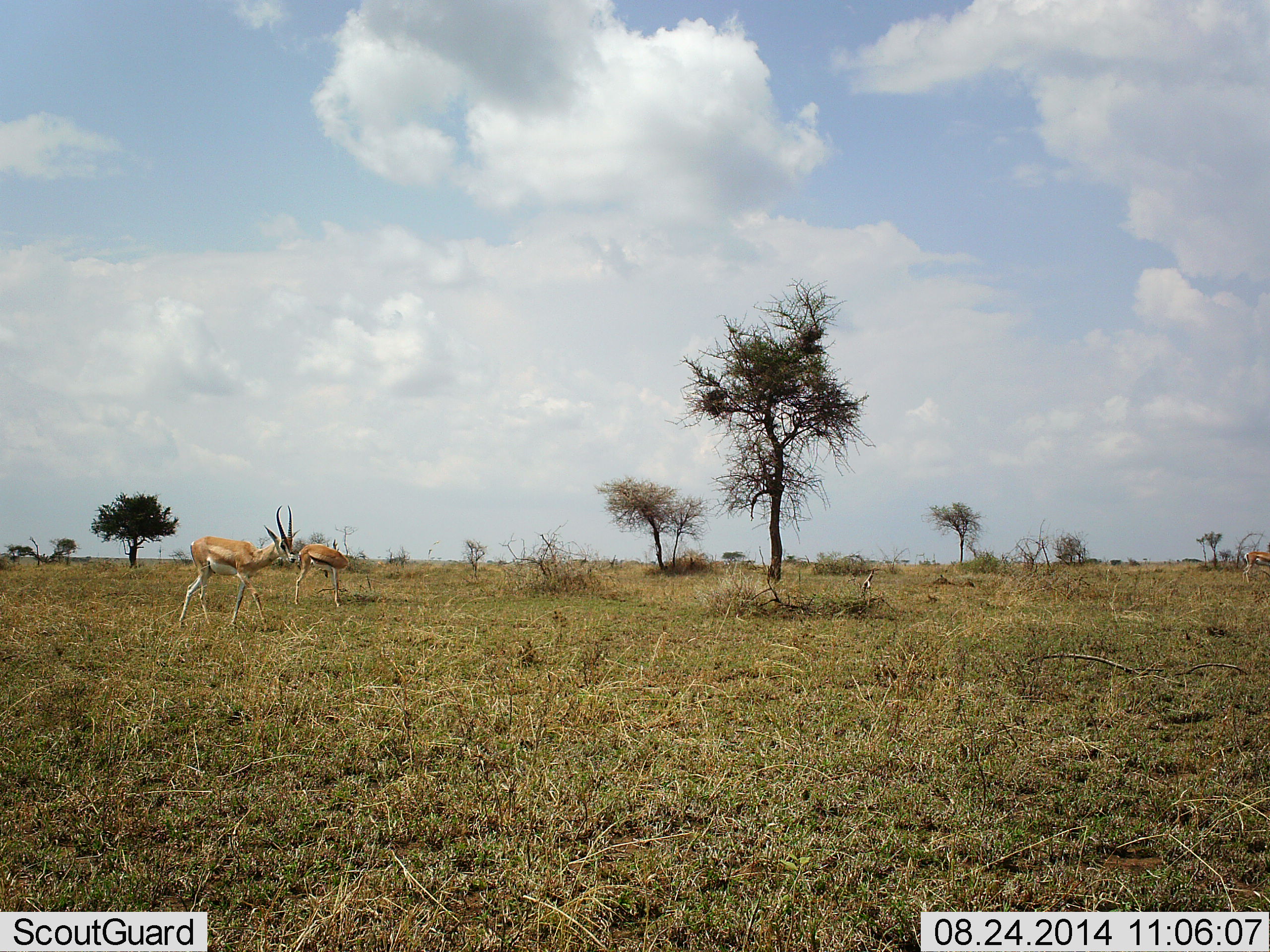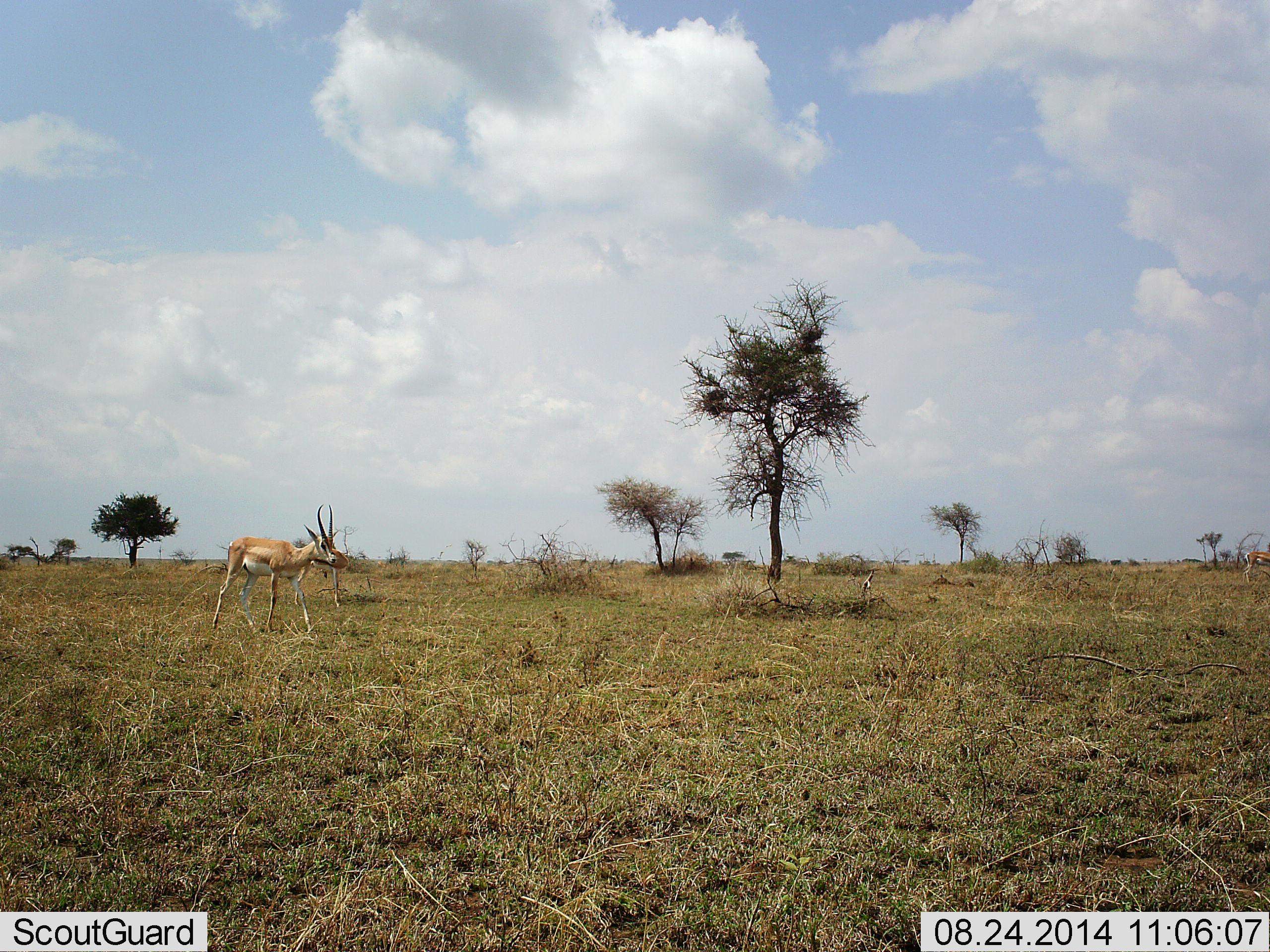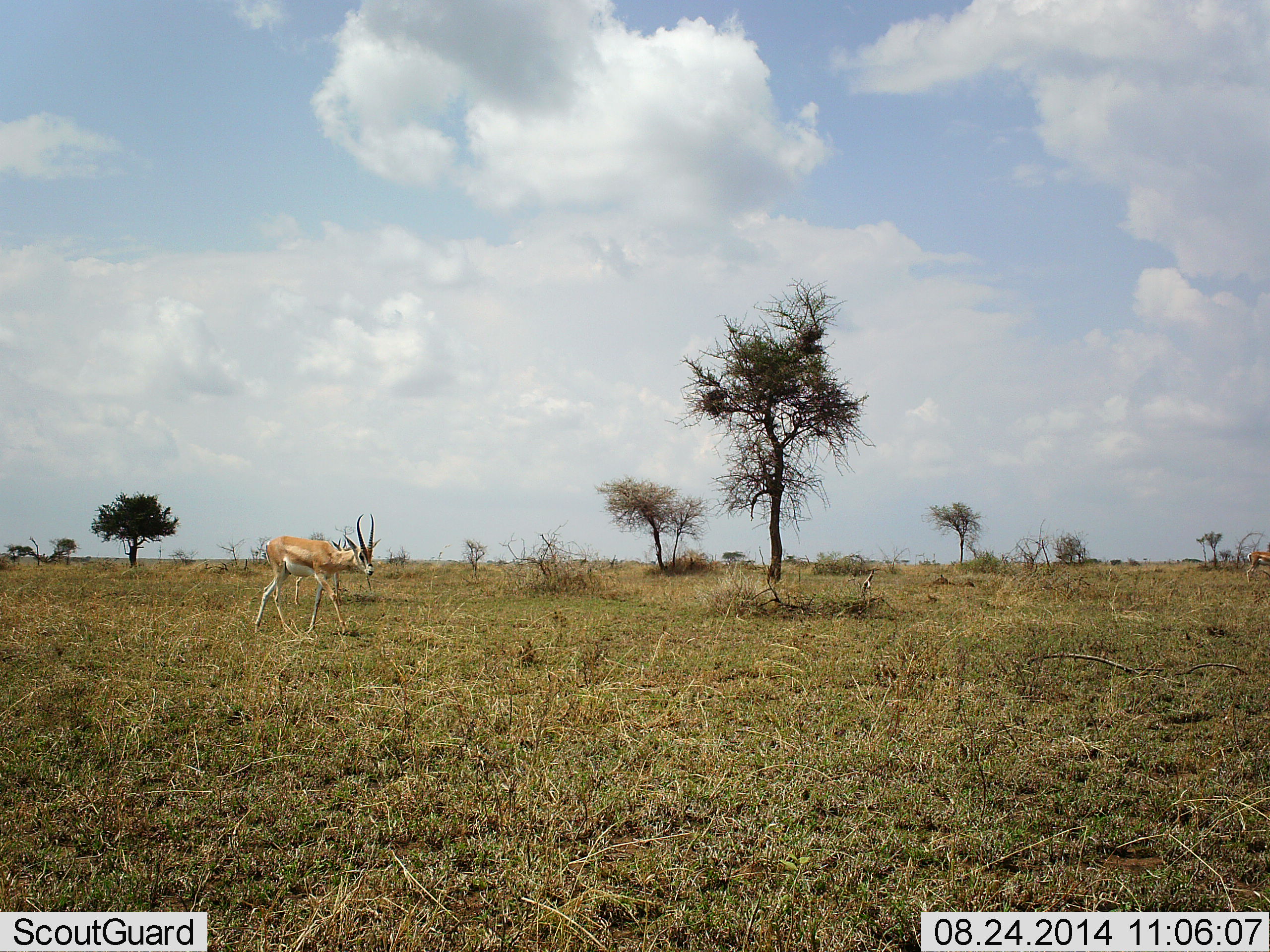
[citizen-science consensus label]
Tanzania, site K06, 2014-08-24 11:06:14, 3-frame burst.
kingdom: Animalia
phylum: Chordata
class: Mammalia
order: Artiodactyla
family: Bovidae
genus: Nanger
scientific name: Nanger granti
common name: grant's gazelle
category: gazellegrants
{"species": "gazellegrants (grant's gazelle) (Nanger granti)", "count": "1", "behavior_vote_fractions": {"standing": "29%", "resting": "0%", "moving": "93%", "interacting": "0%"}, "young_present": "0%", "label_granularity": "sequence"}